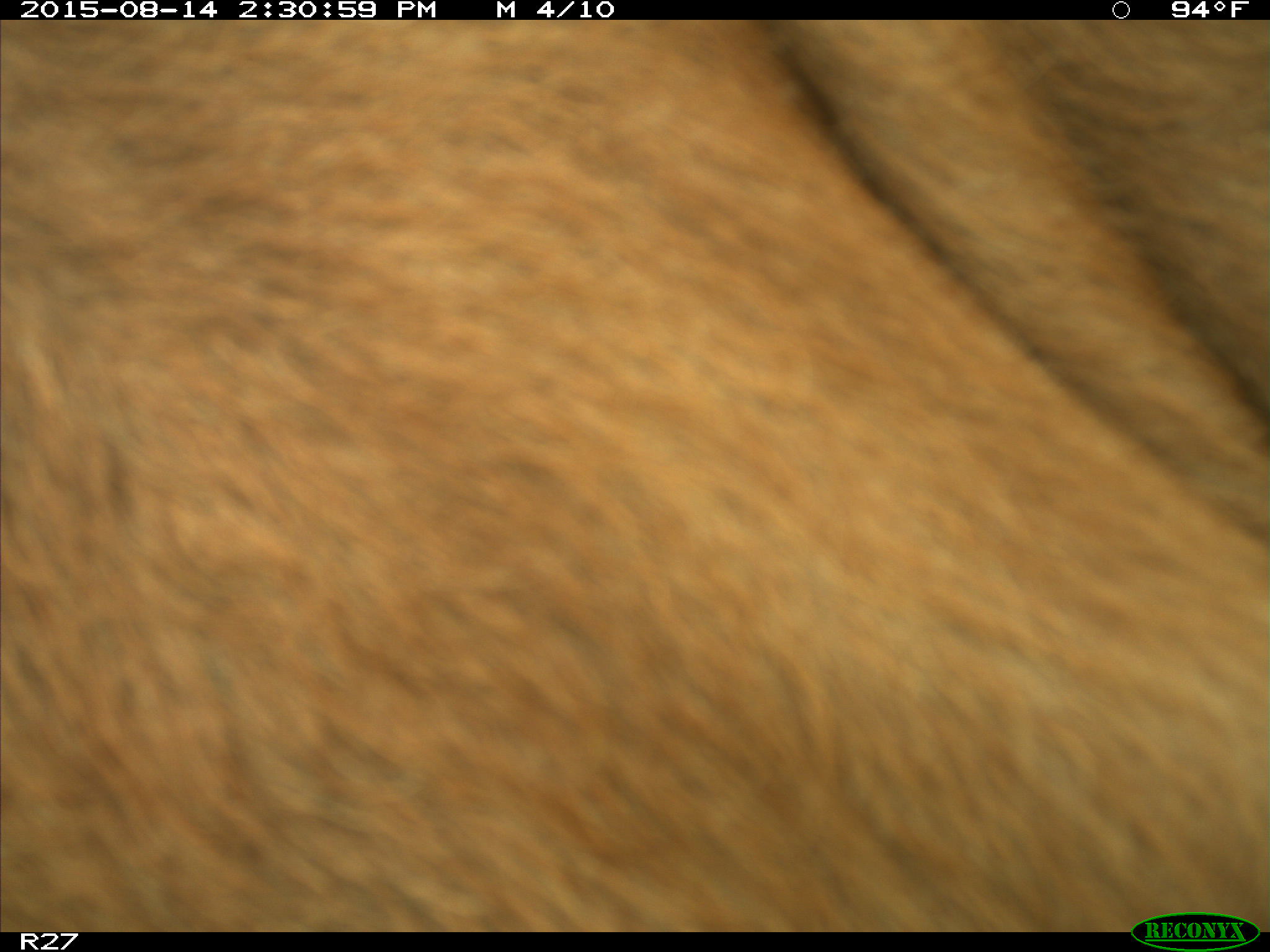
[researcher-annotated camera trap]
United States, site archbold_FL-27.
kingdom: Animalia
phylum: Chordata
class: Mammalia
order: Artiodactyla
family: Bovidae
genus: Bos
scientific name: Bos taurus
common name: domestic cow